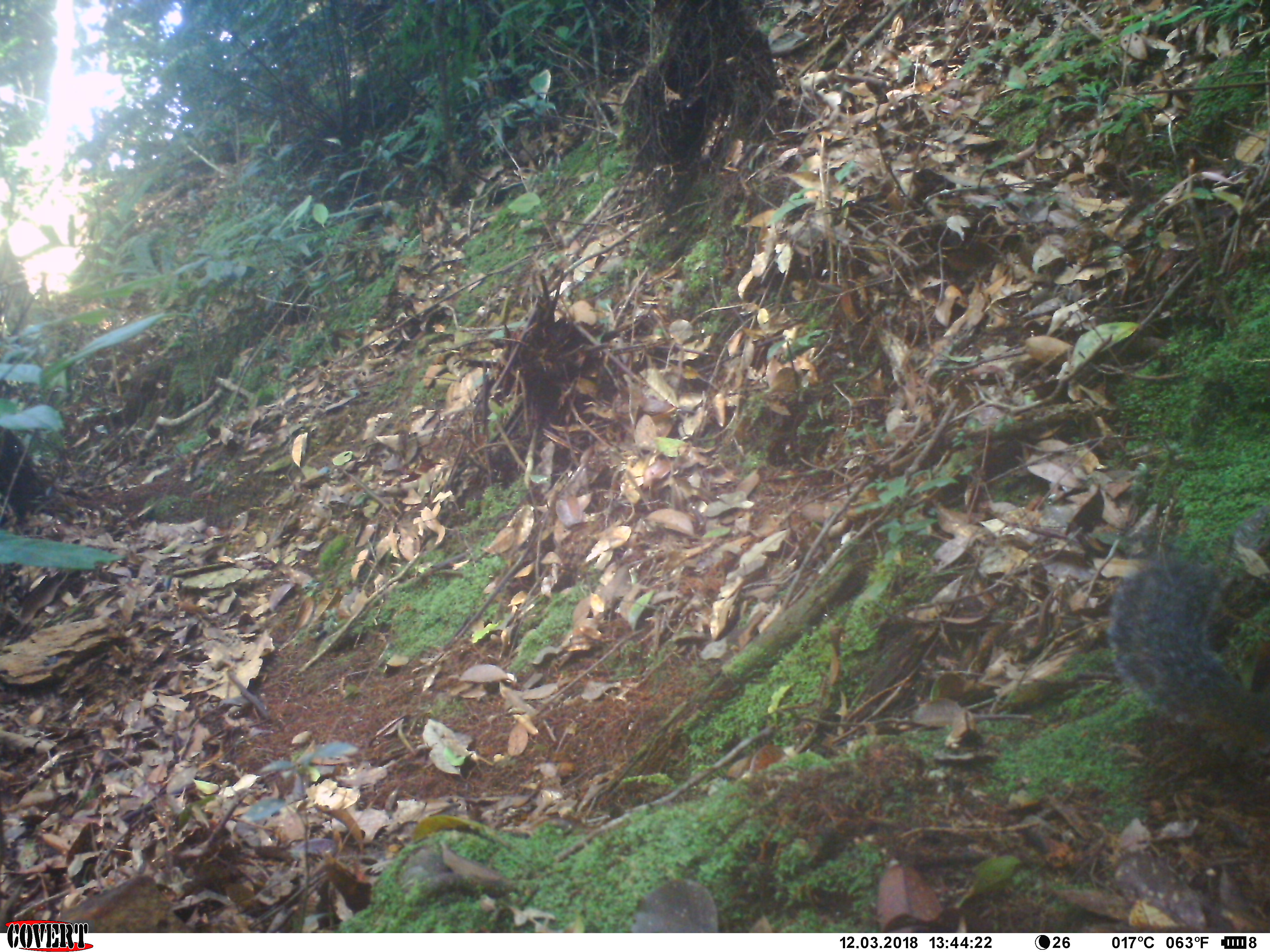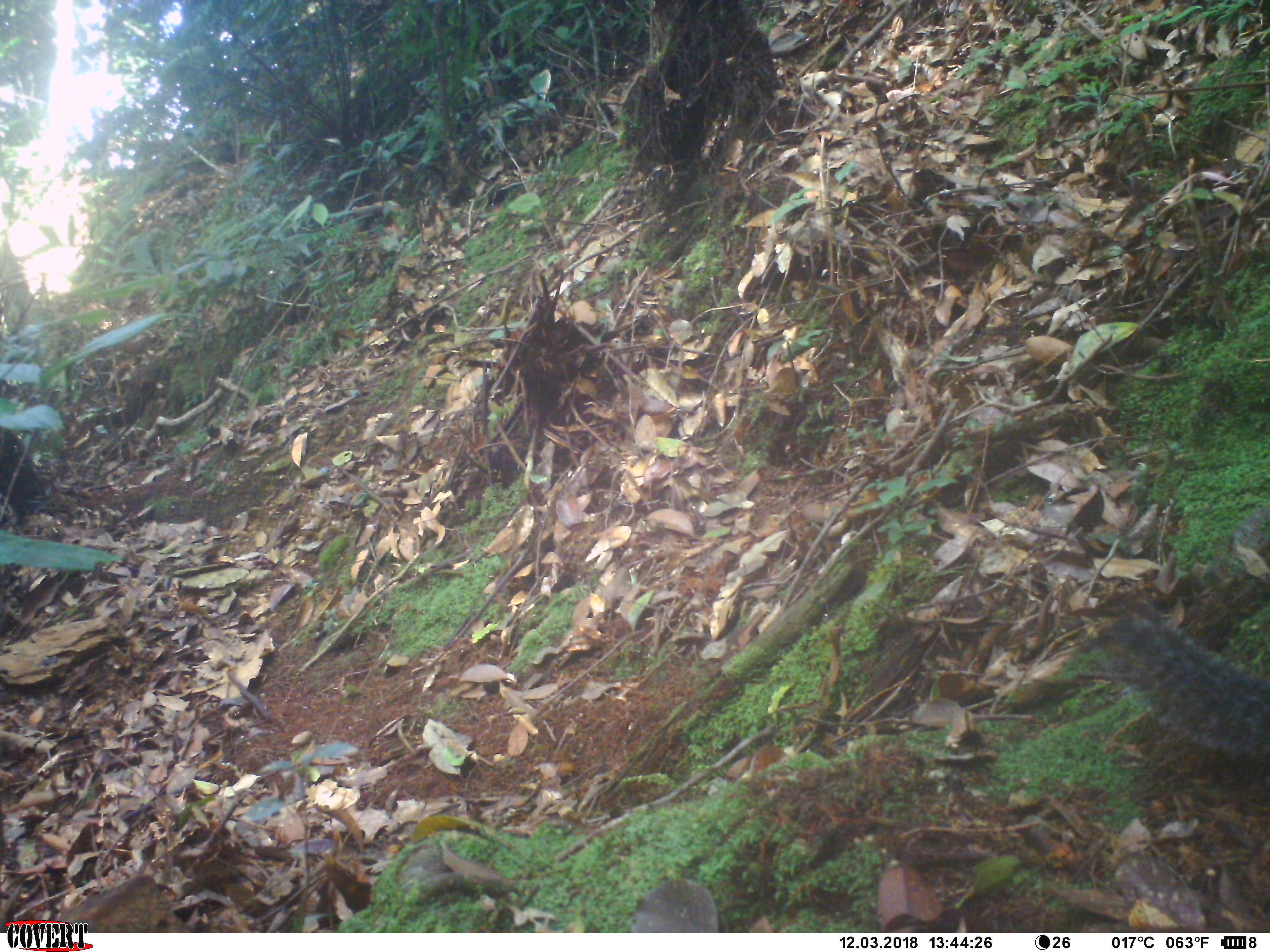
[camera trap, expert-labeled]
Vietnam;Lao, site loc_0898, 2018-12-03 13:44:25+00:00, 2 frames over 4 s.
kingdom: Animalia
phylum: Chordata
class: Mammalia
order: Rodentia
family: Sciuridae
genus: Dremomys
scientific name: Dremomys rufigenis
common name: red-cheeked squirrel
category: red cheeked squirrel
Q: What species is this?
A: Red cheeked squirrel (red-cheeked squirrel) (Dremomys rufigenis).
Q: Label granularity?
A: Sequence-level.